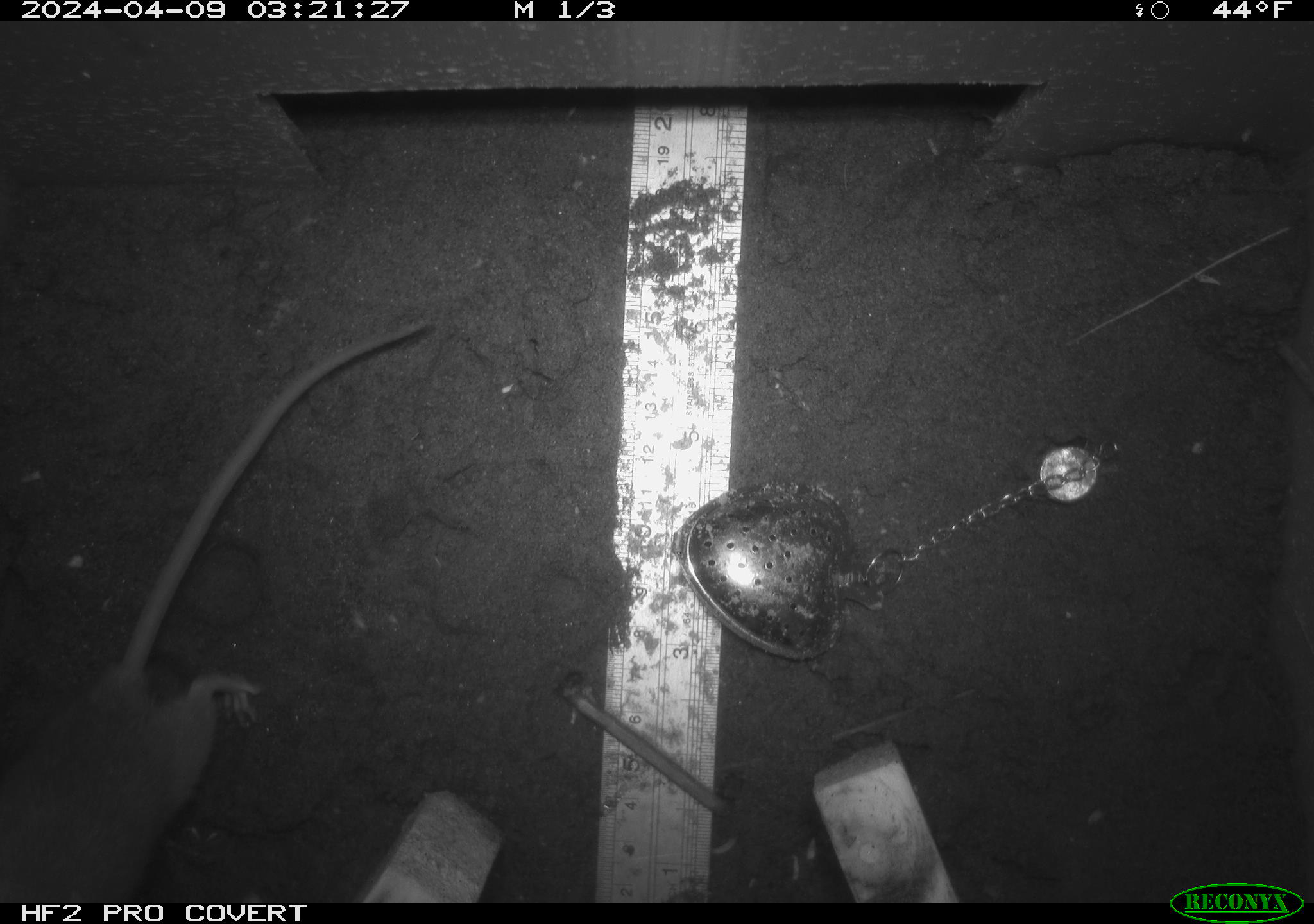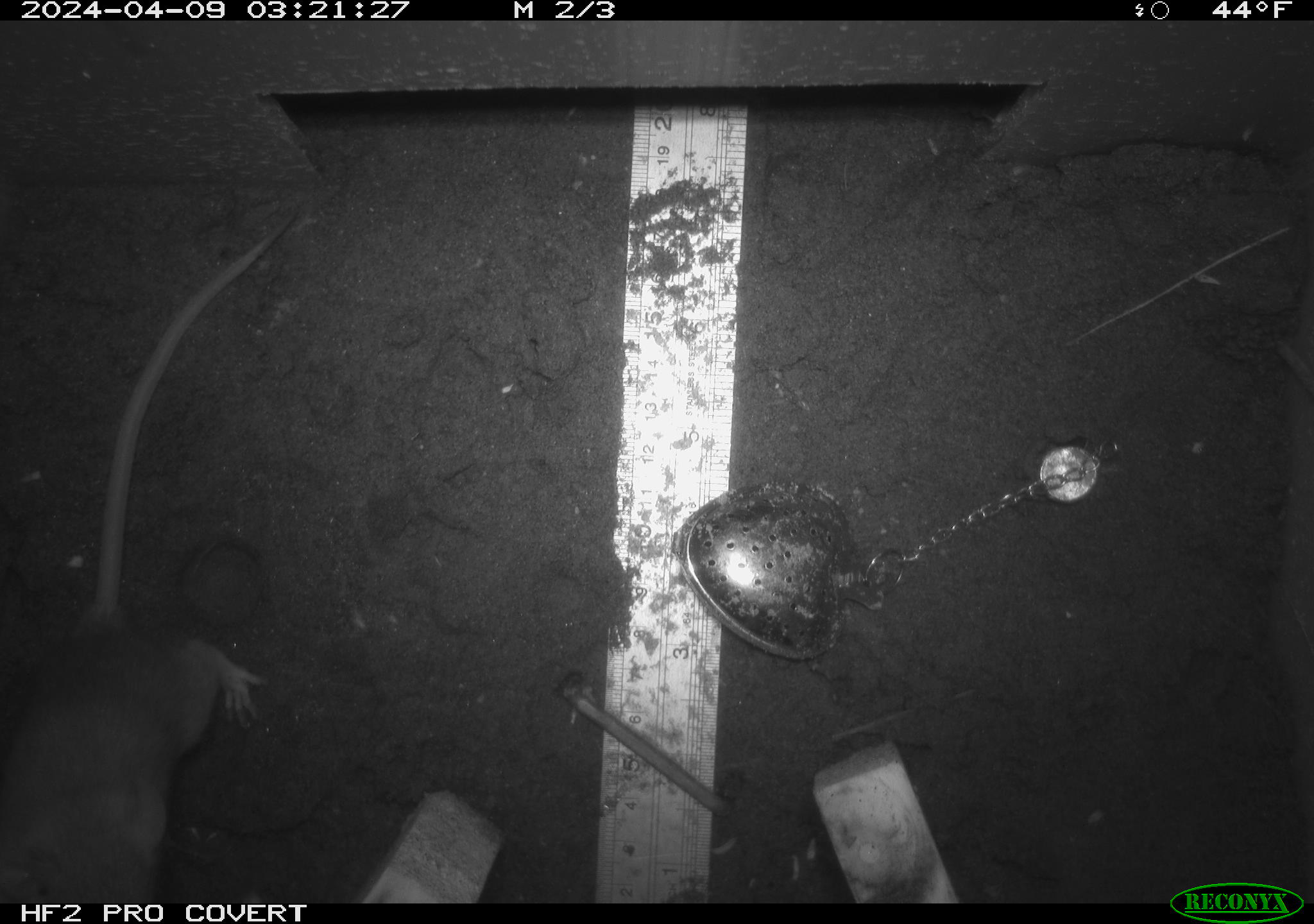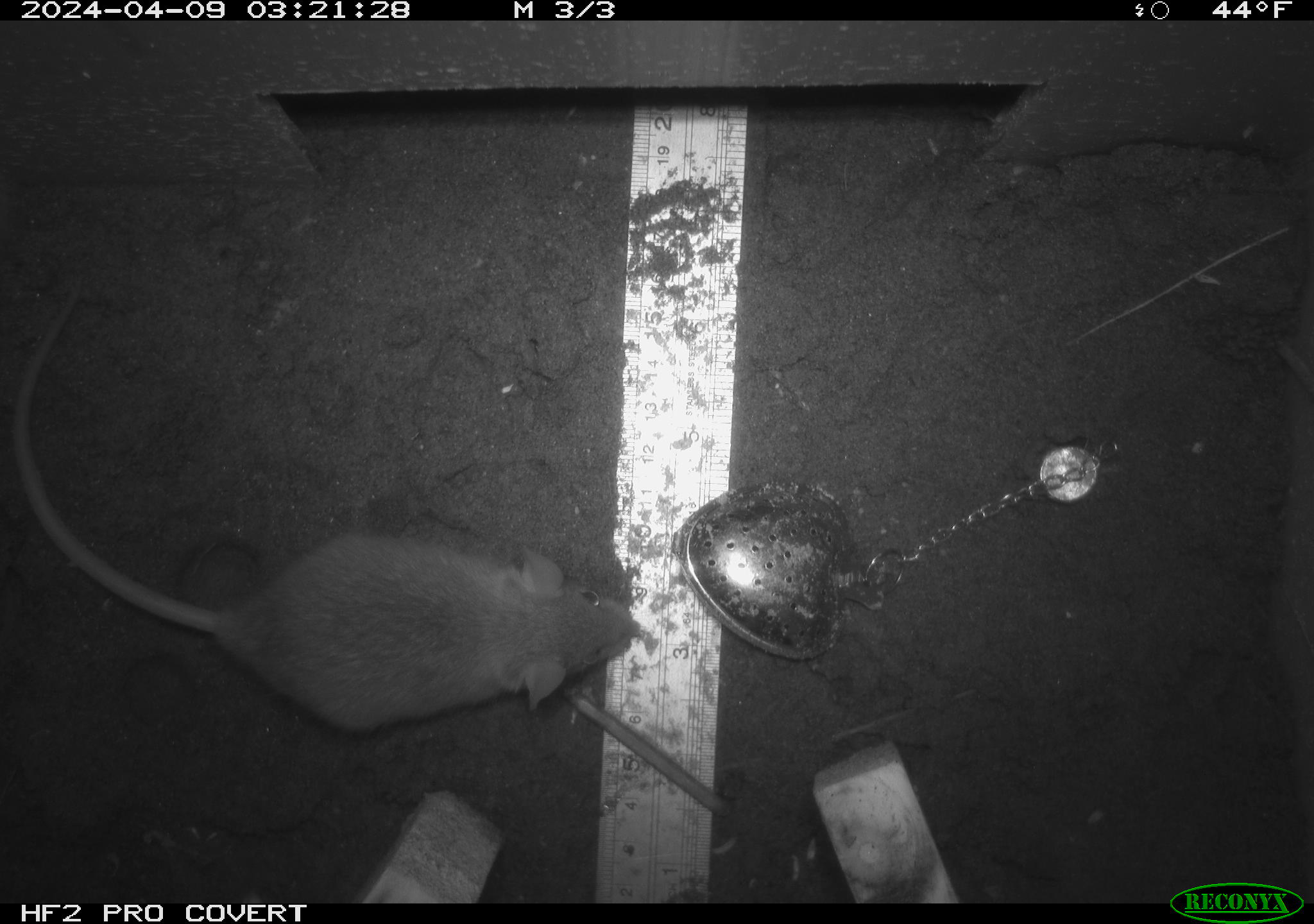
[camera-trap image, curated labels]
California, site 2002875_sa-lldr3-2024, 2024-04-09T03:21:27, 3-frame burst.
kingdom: Animalia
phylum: Chordata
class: Mammalia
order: Rodentia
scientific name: Rodentia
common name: rodent